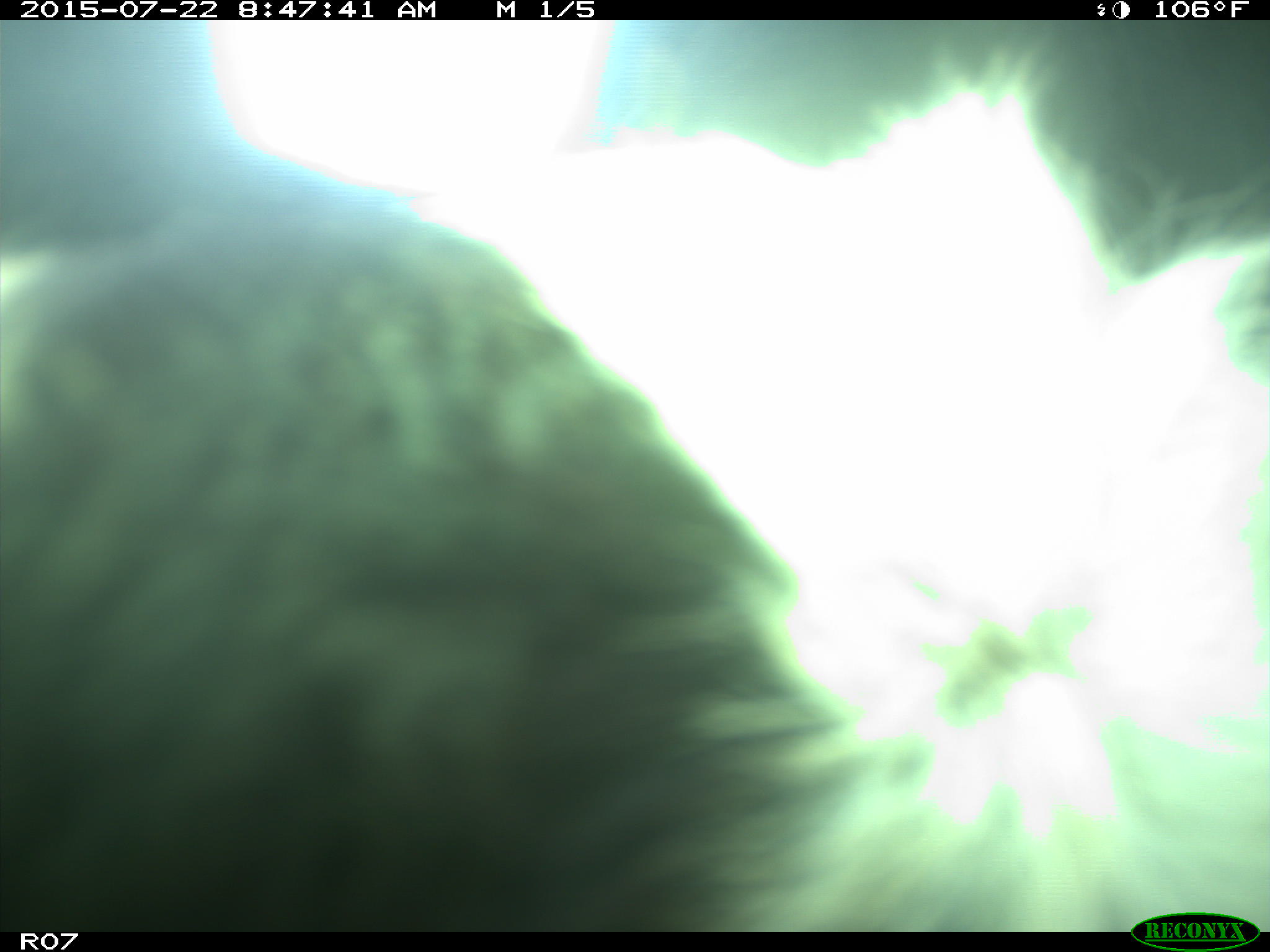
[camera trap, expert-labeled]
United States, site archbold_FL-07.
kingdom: Animalia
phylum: Chordata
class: Mammalia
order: Artiodactyla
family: Cervidae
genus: Odocoileus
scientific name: Odocoileus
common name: deer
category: unidentified deer